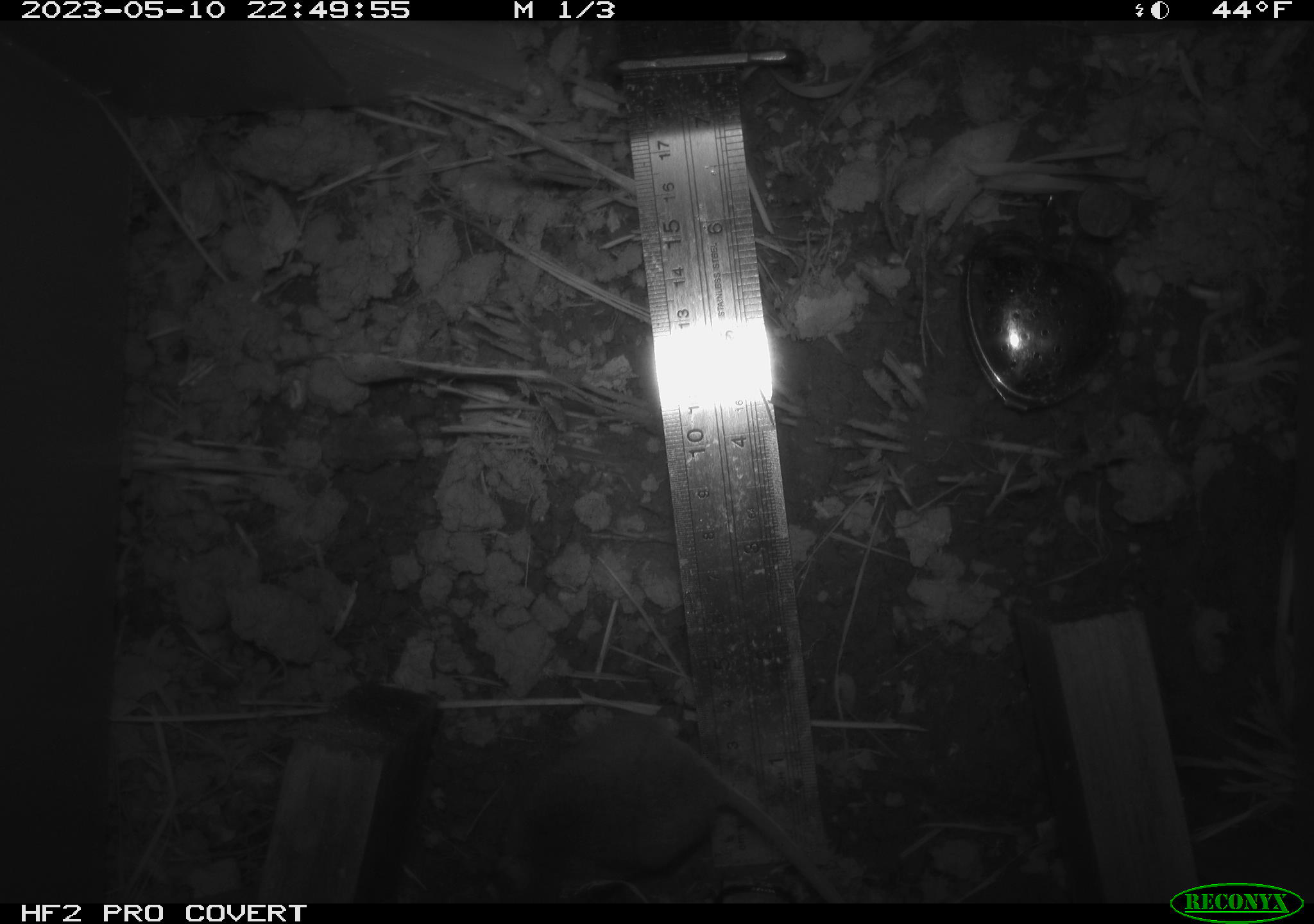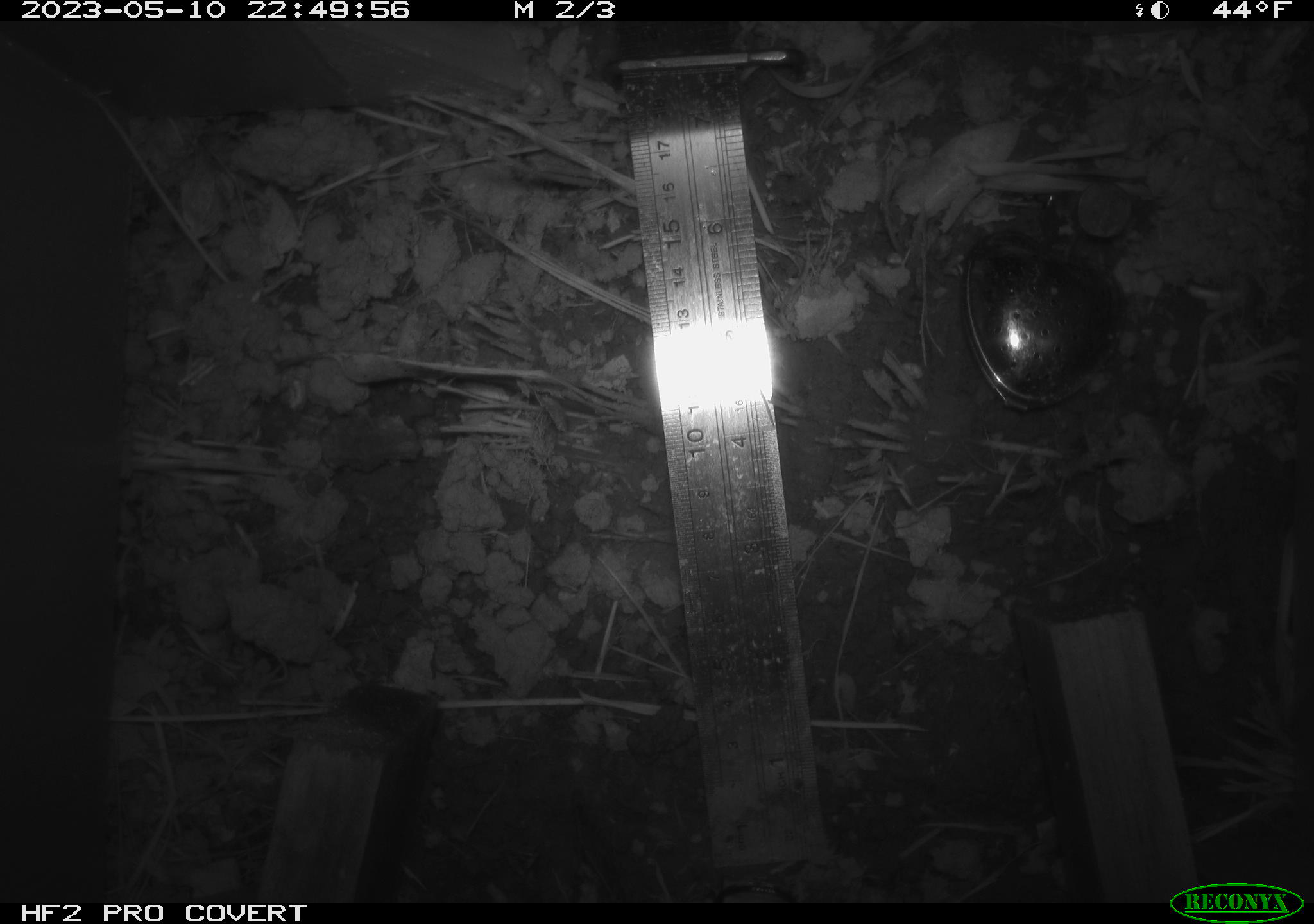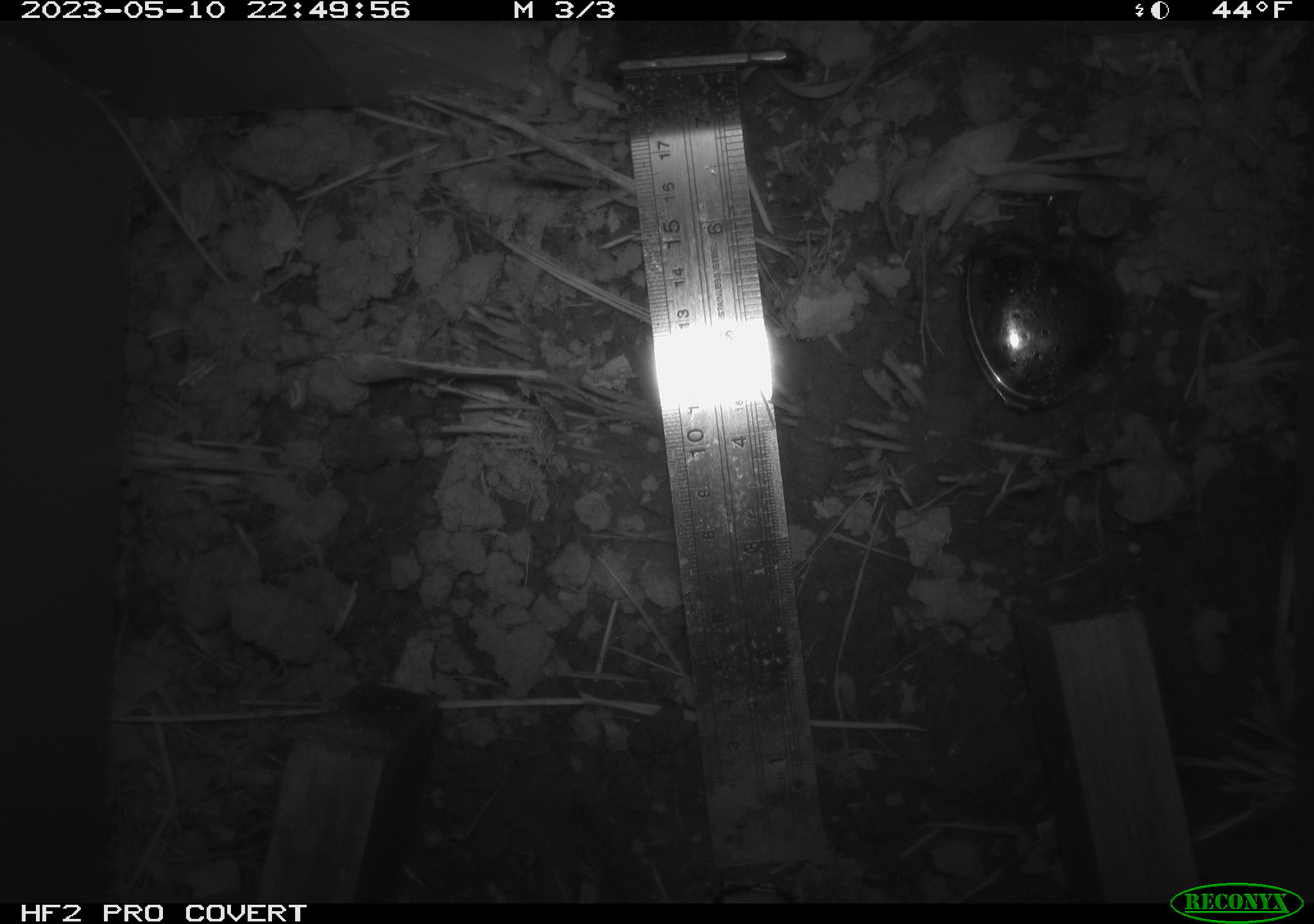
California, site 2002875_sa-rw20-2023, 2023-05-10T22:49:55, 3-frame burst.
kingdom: Animalia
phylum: Chordata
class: Mammalia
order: Rodentia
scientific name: Rodentia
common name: mouse species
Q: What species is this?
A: Mouse species (Rodentia).